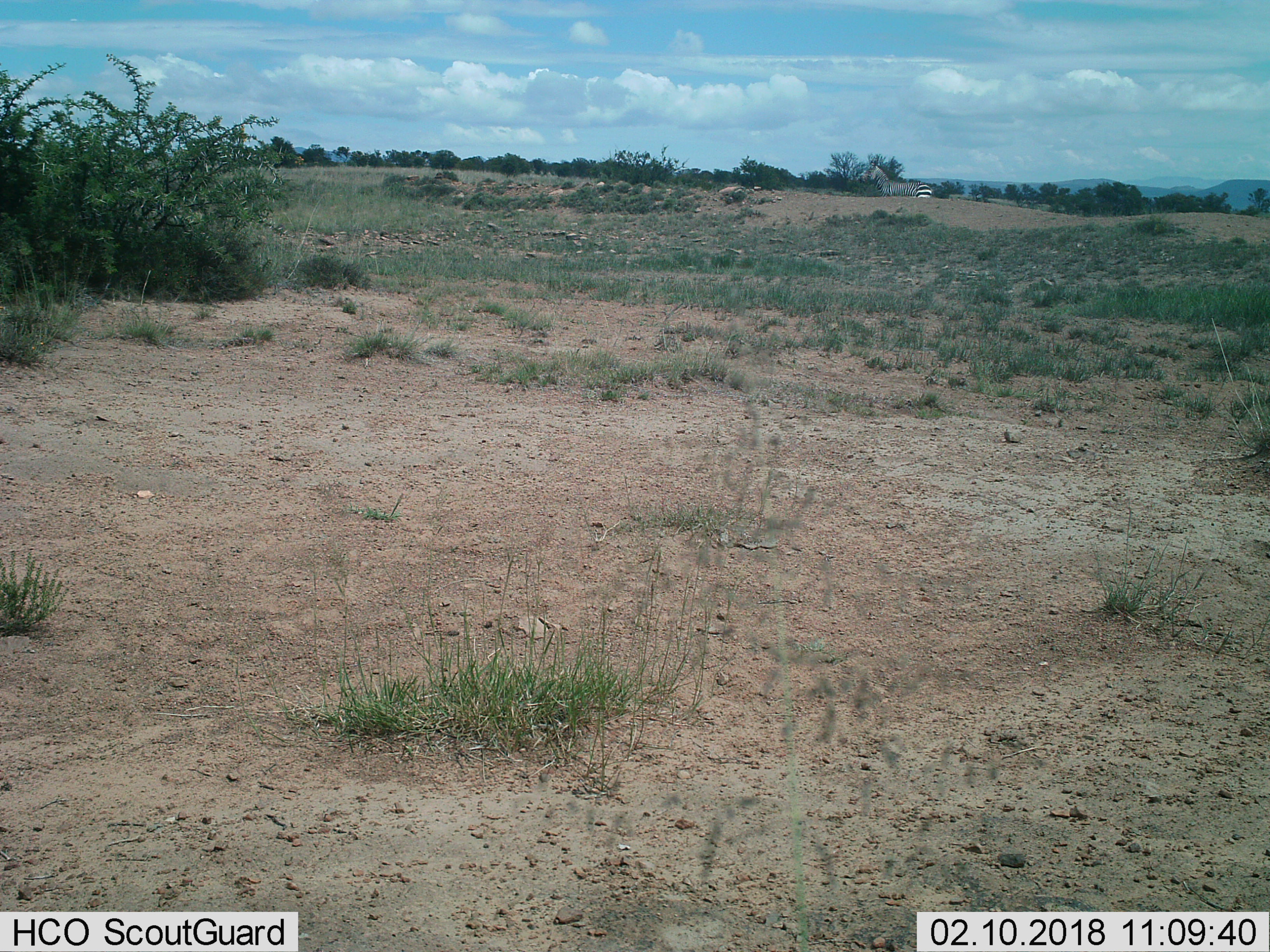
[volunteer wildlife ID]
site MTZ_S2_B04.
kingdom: Animalia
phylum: Chordata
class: Mammalia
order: Perissodactyla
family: Equidae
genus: Equus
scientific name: Equus zebra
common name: mountain zebra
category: zebramountain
Zebramountain (mountain zebra) (Equus zebra), count 1. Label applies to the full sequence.